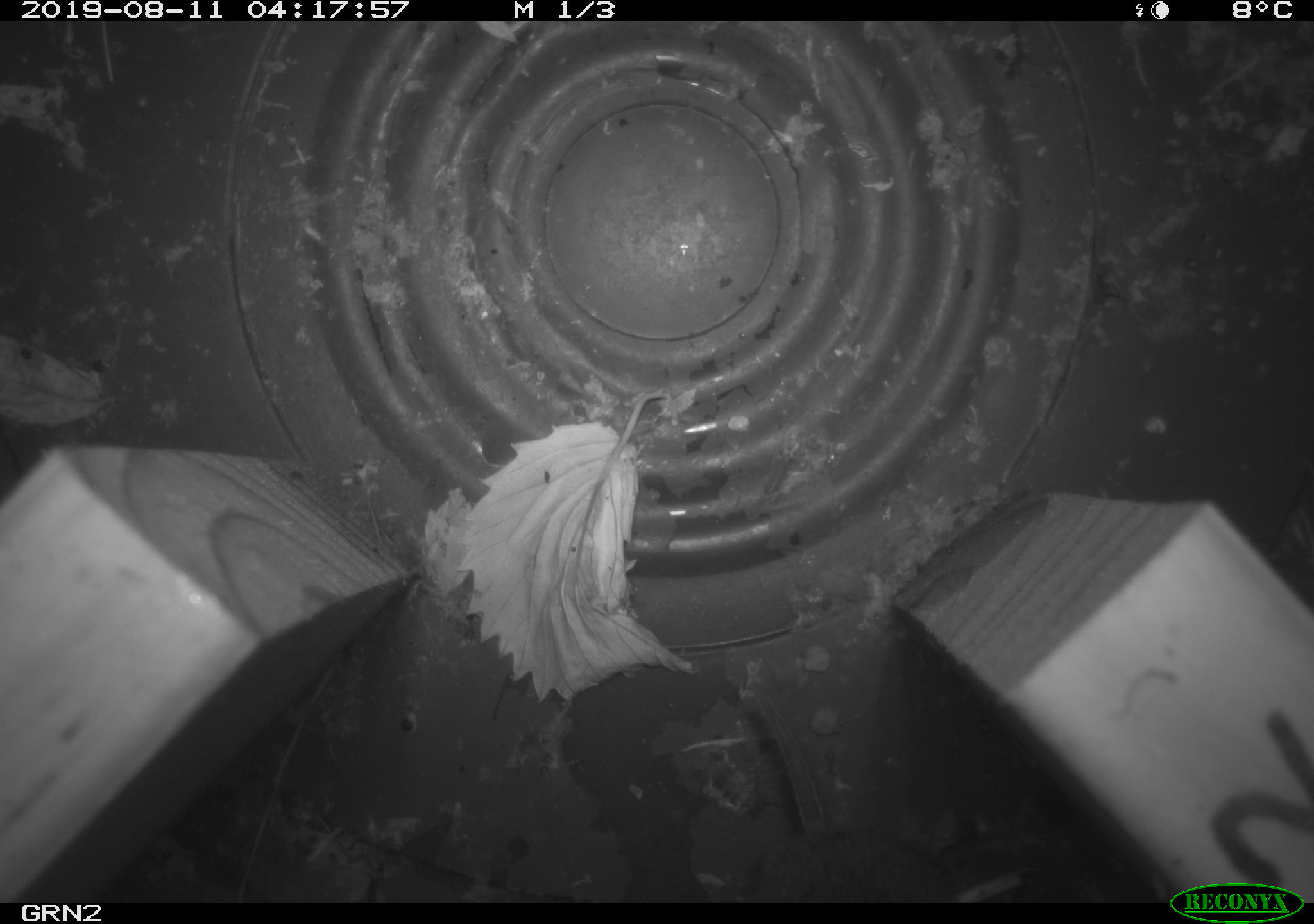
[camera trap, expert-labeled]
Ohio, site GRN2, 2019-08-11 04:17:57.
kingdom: Animalia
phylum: Chordata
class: Mammalia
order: Rodentia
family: Cricetidae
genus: Microtus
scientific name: Microtus pennsylvanicus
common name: meadow vole